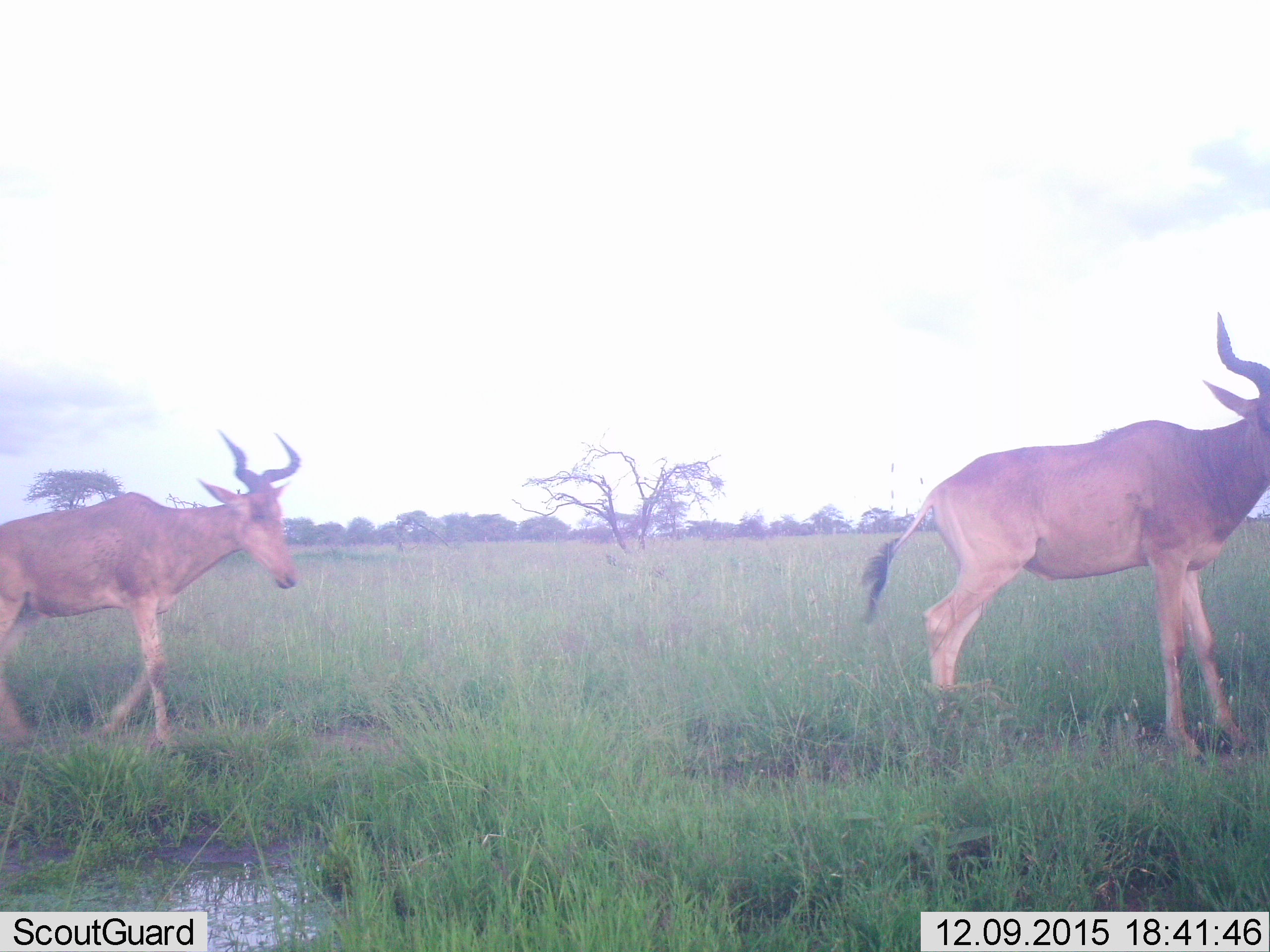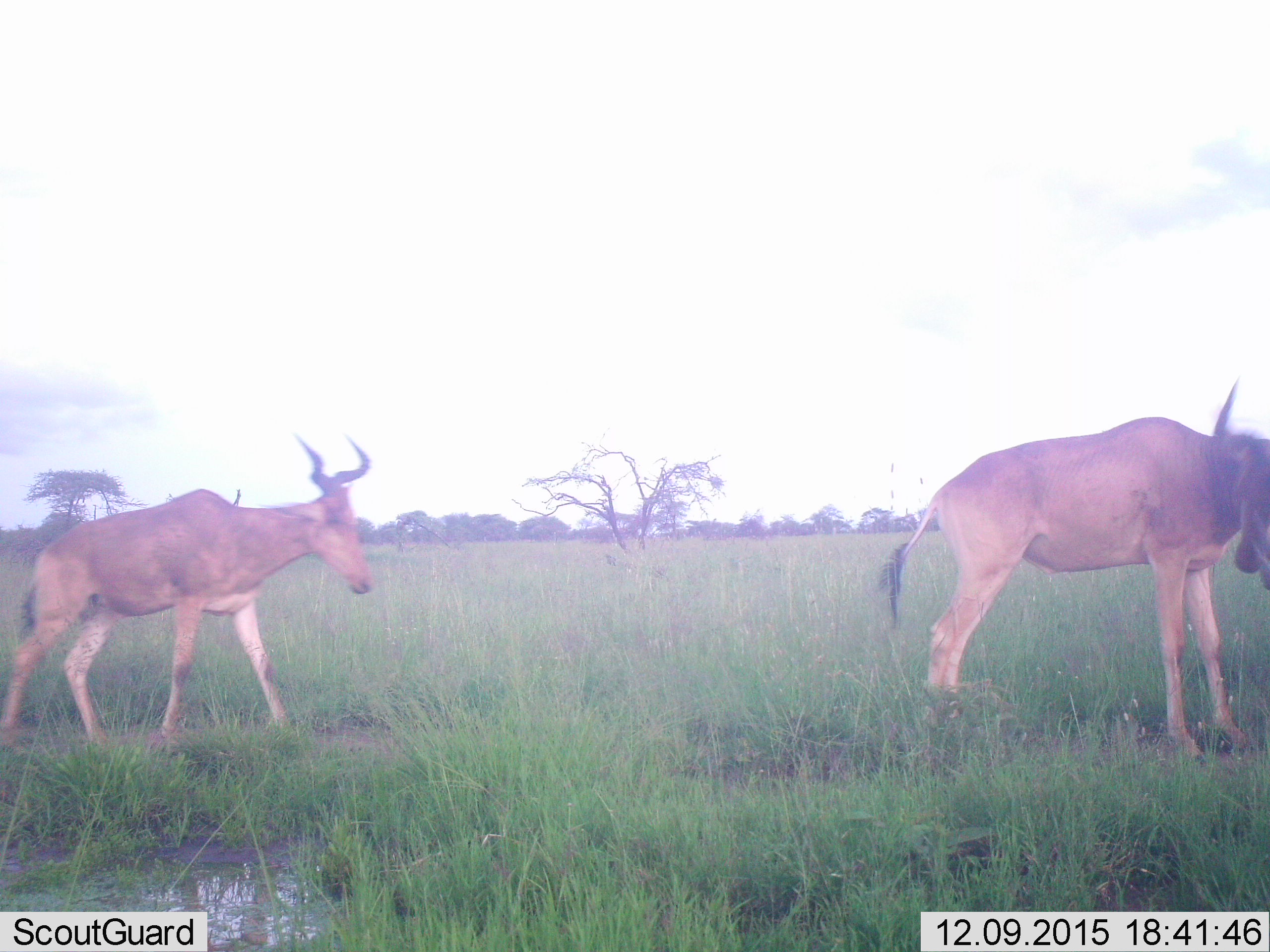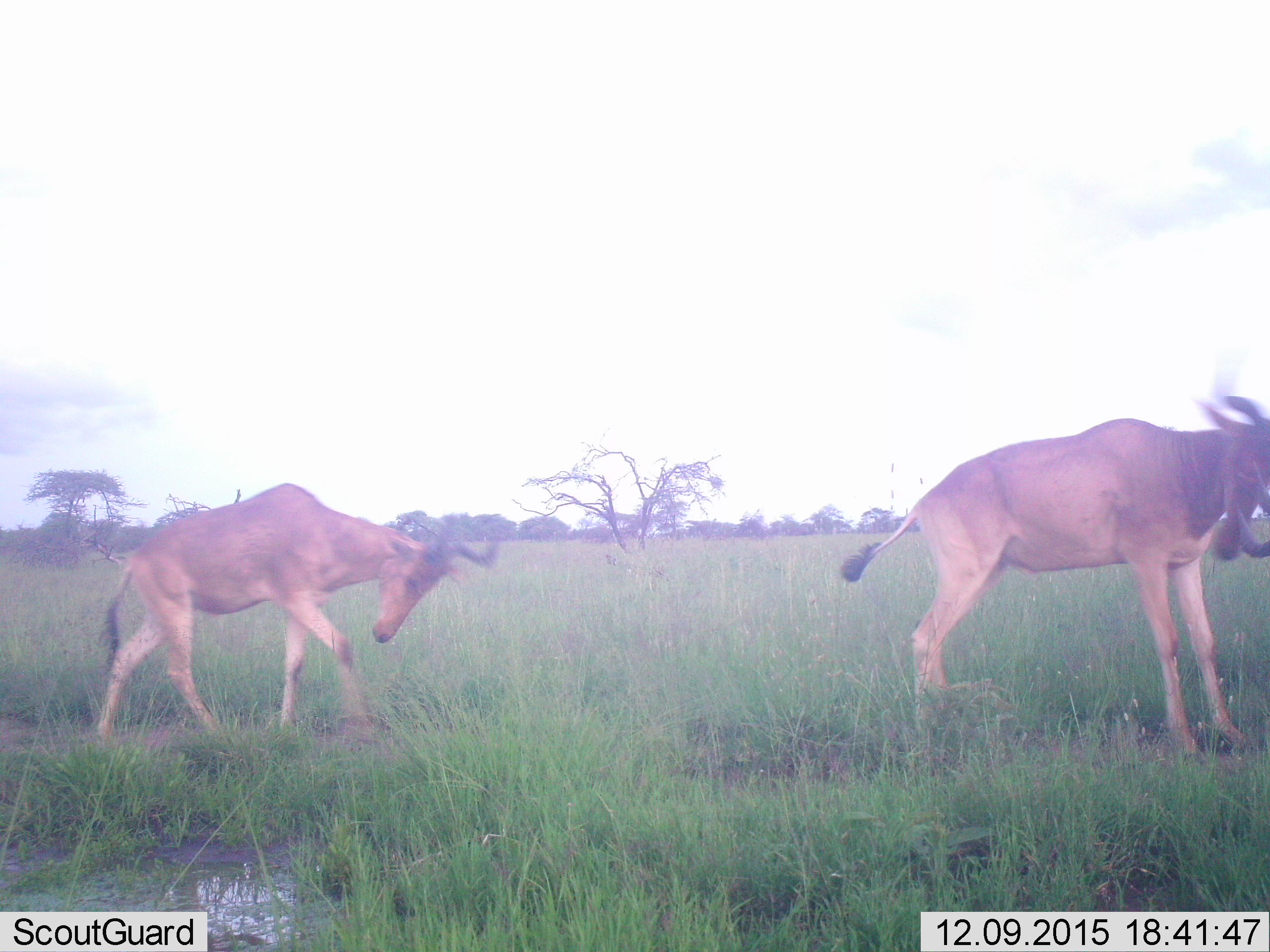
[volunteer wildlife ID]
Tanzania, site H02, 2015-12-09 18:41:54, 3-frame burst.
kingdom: Animalia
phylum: Chordata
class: Mammalia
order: Artiodactyla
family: Bovidae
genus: Alcelaphus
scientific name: Alcelaphus buselaphus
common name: hartebeest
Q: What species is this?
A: Hartebeest (Alcelaphus buselaphus).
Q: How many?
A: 2.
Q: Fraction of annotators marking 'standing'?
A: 50%.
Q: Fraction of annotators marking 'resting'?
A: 0%.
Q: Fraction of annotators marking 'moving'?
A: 75%.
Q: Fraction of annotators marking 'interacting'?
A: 25%.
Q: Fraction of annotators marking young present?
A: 0%.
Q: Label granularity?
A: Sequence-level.